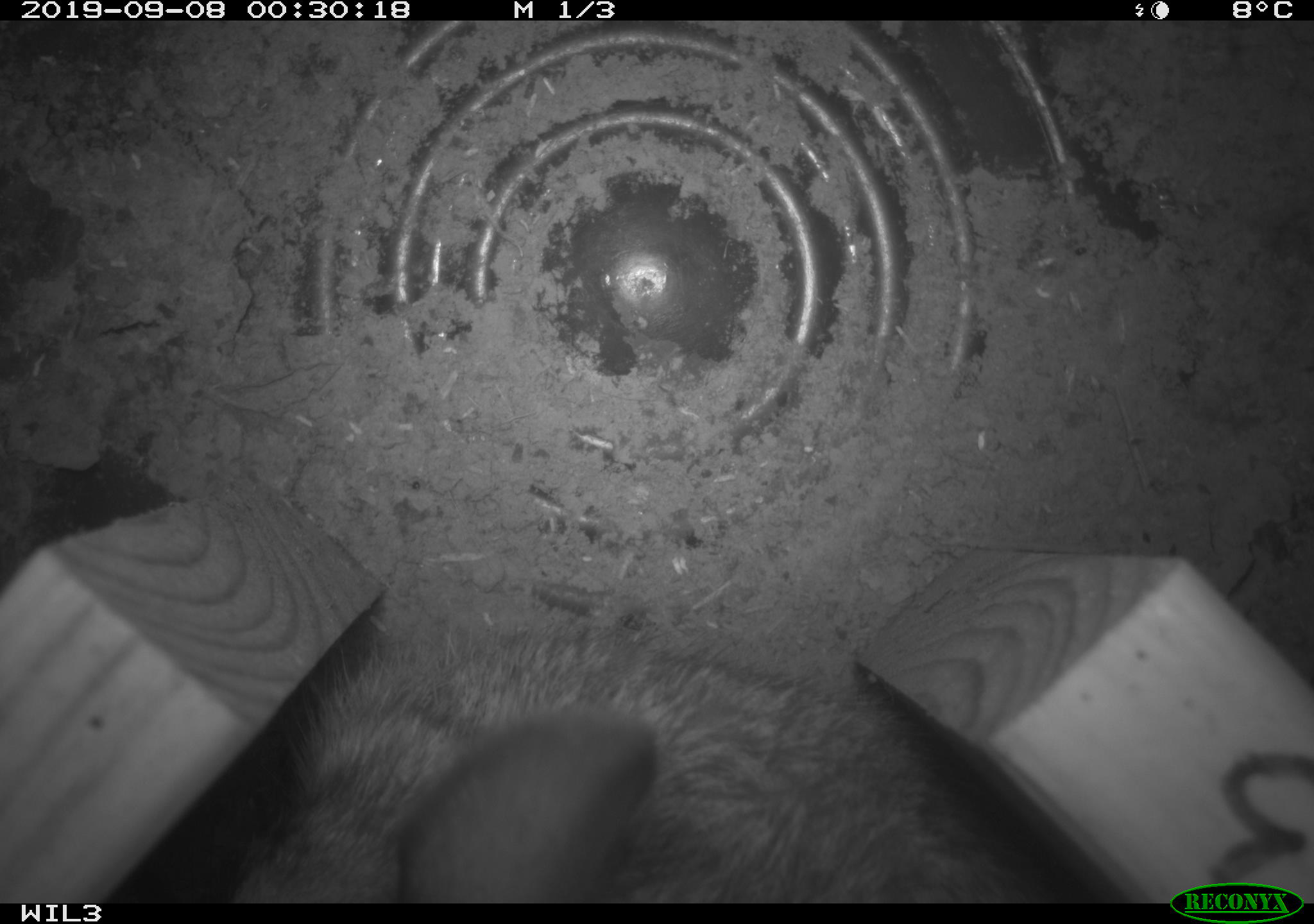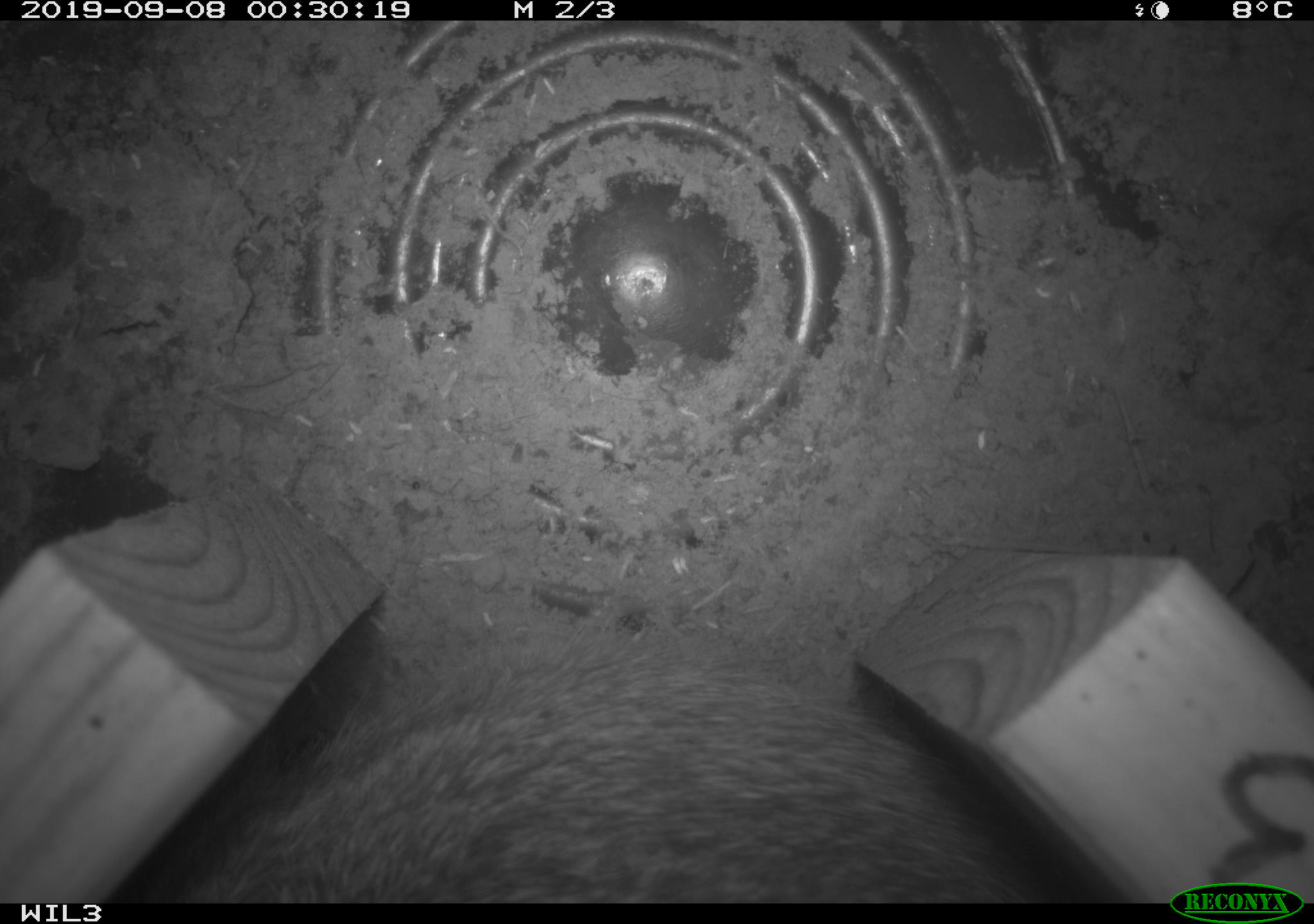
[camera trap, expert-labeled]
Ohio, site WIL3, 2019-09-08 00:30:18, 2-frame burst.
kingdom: Animalia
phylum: Chordata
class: Mammalia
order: Lagomorpha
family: Leporidae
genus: Sylvilagus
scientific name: Sylvilagus floridanus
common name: eastern cottontail